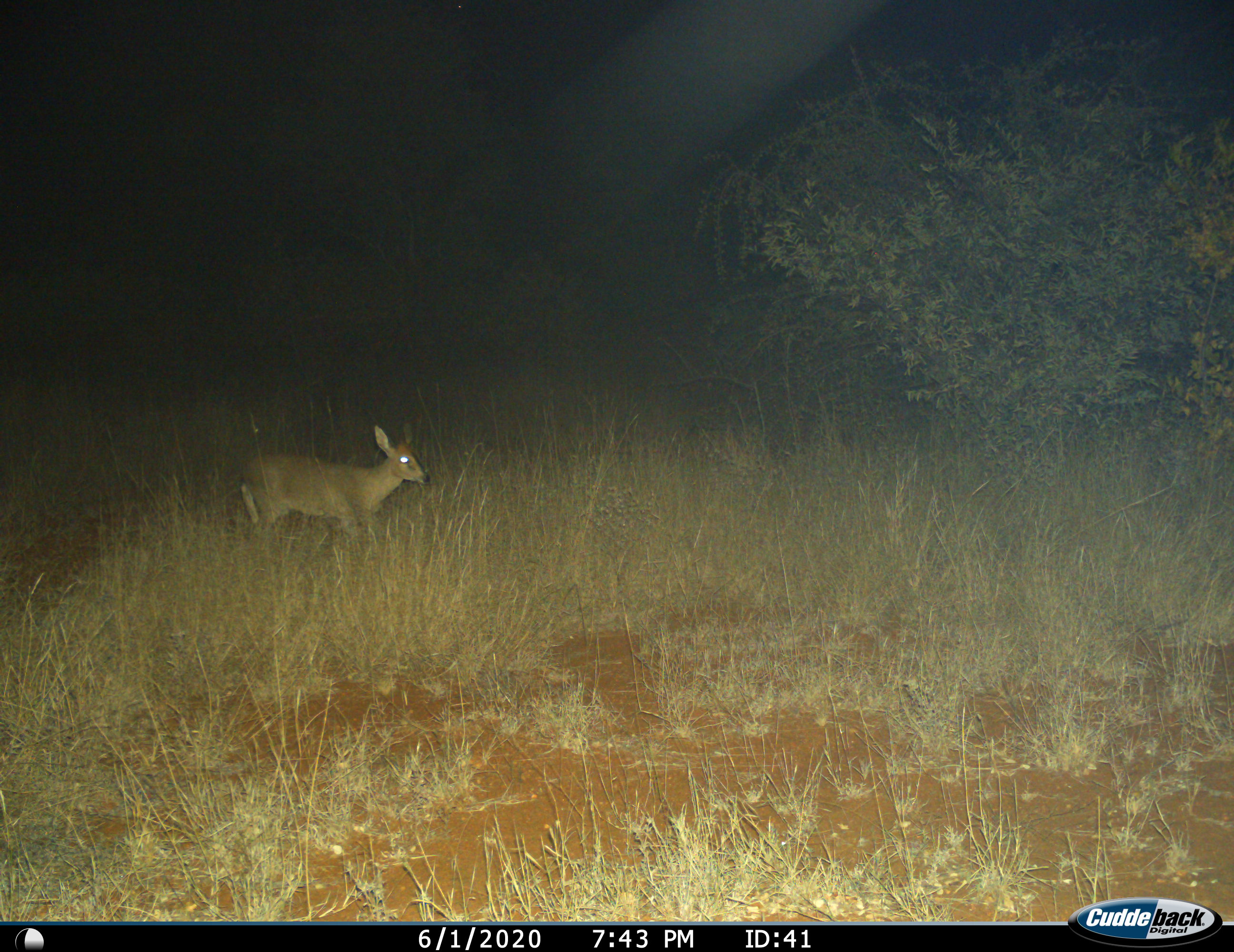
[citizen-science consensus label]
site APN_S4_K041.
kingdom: Animalia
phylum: Chordata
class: Mammalia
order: Artiodactyla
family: Bovidae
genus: Sylvicapra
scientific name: Sylvicapra grimmia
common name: common duiker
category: duikercommongrey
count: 1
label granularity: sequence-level